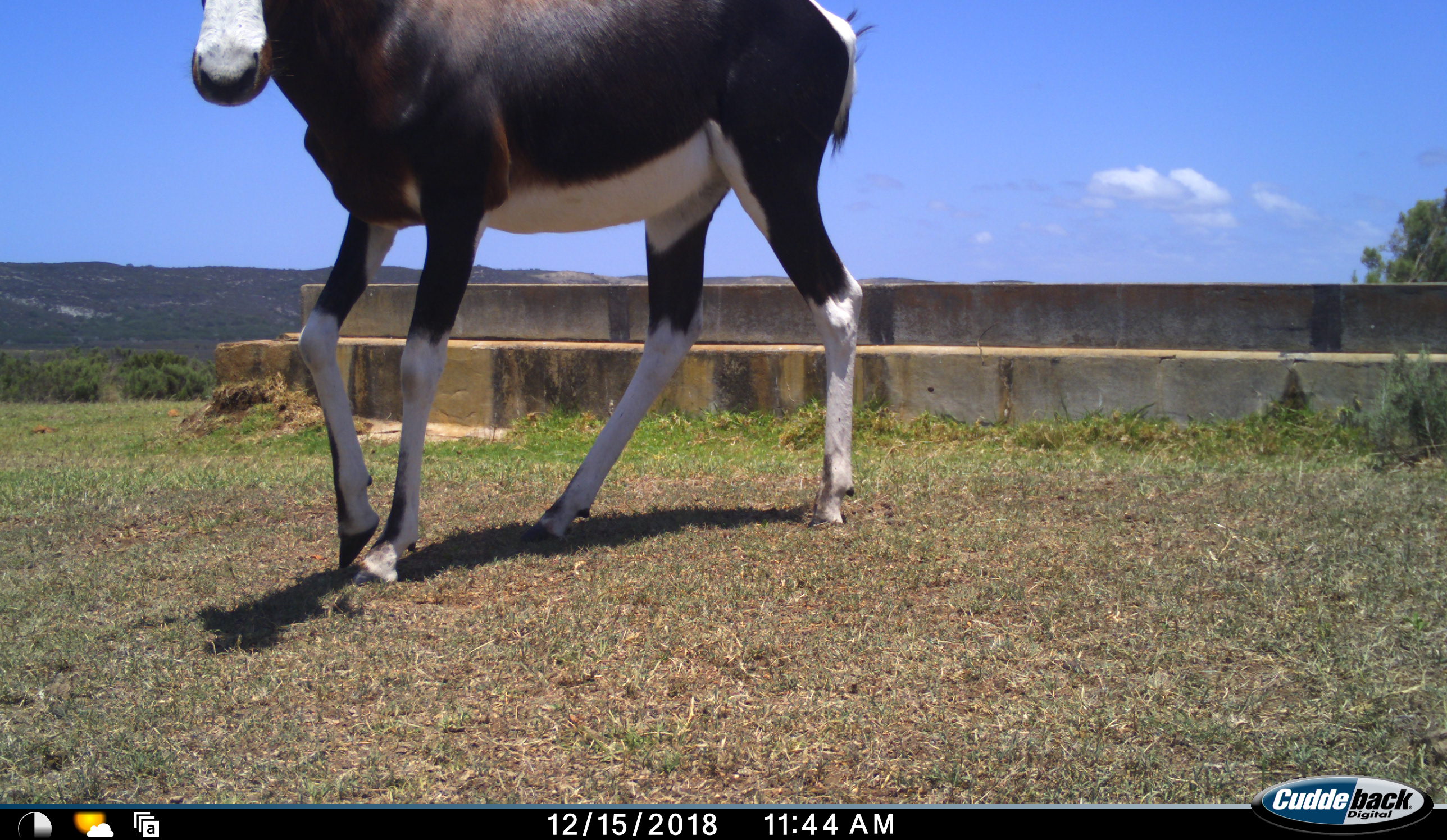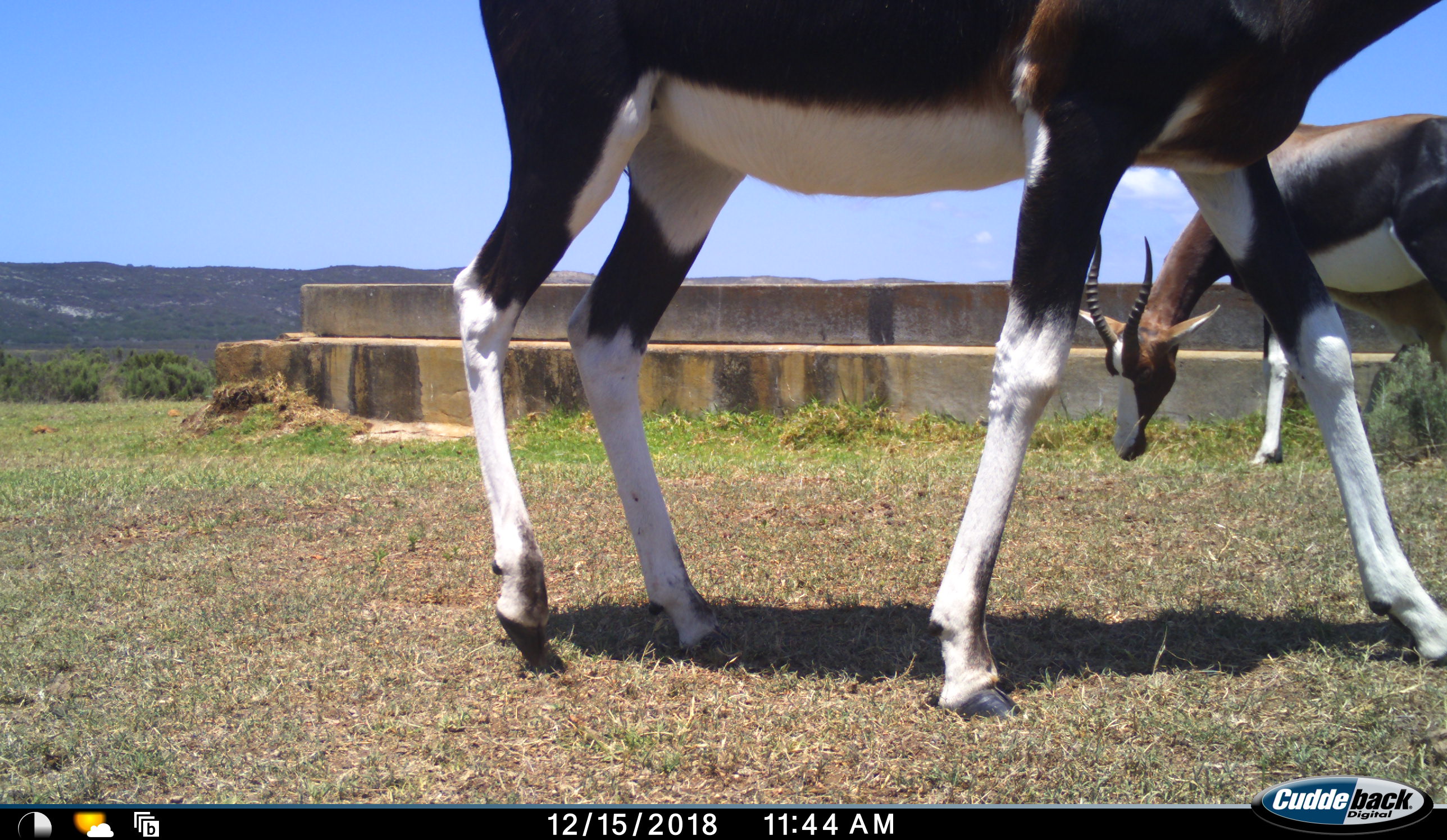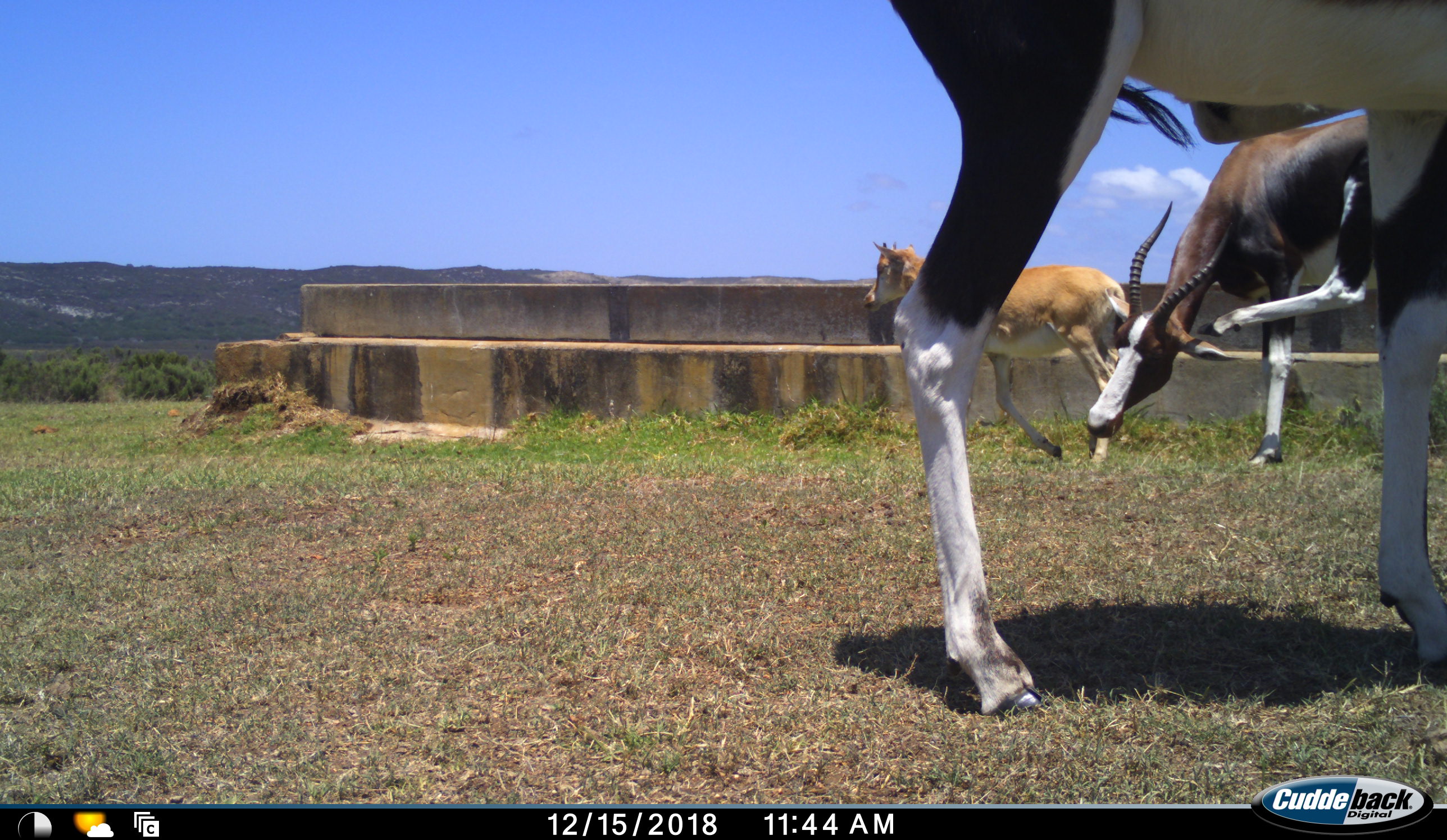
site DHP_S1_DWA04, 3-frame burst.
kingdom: Animalia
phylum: Chordata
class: Mammalia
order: Artiodactyla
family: Bovidae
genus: Damaliscus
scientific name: Damaliscus pygargus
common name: bontebok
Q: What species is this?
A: Bontebok (Damaliscus pygargus).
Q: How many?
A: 3.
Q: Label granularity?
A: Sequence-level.